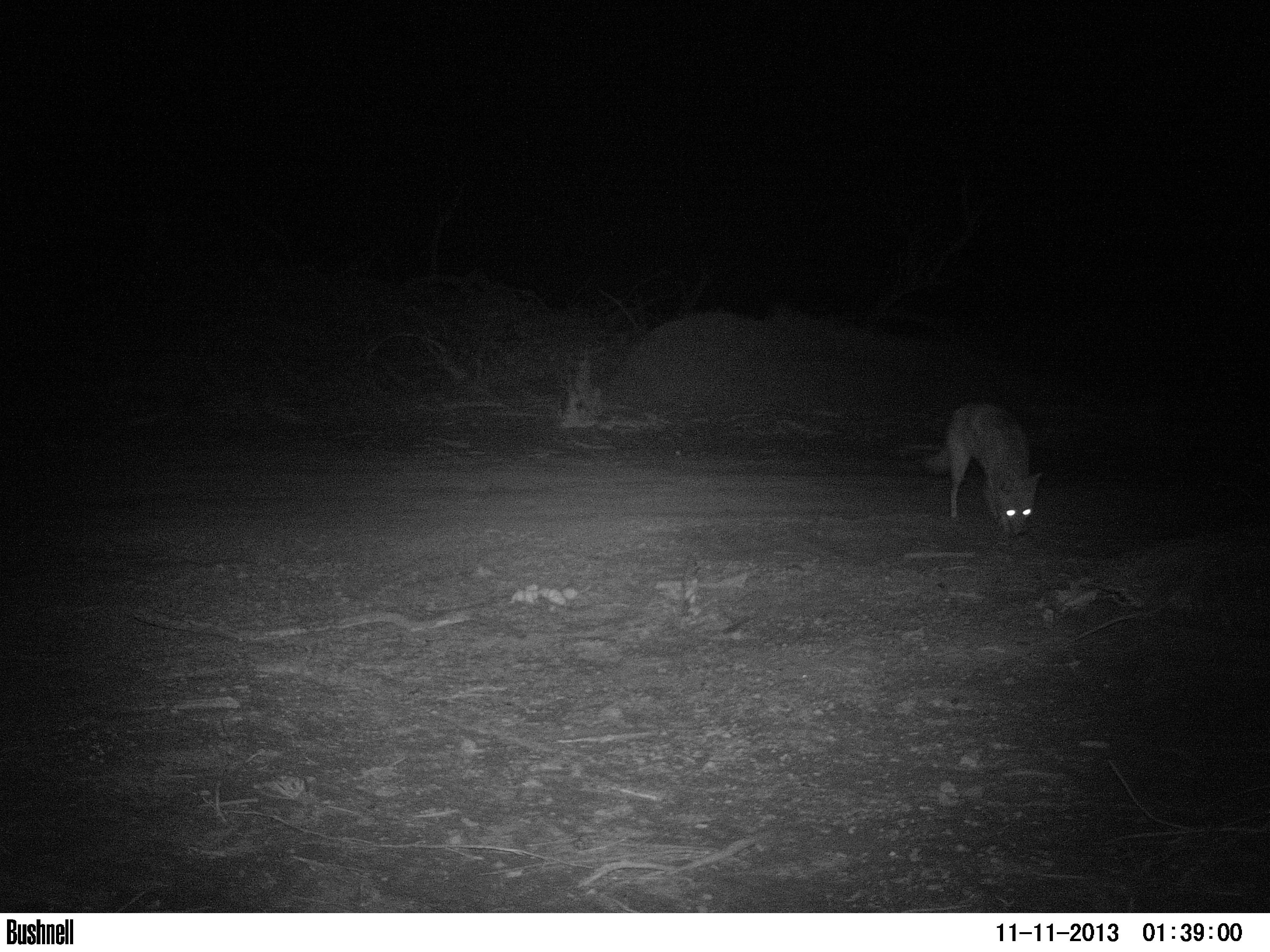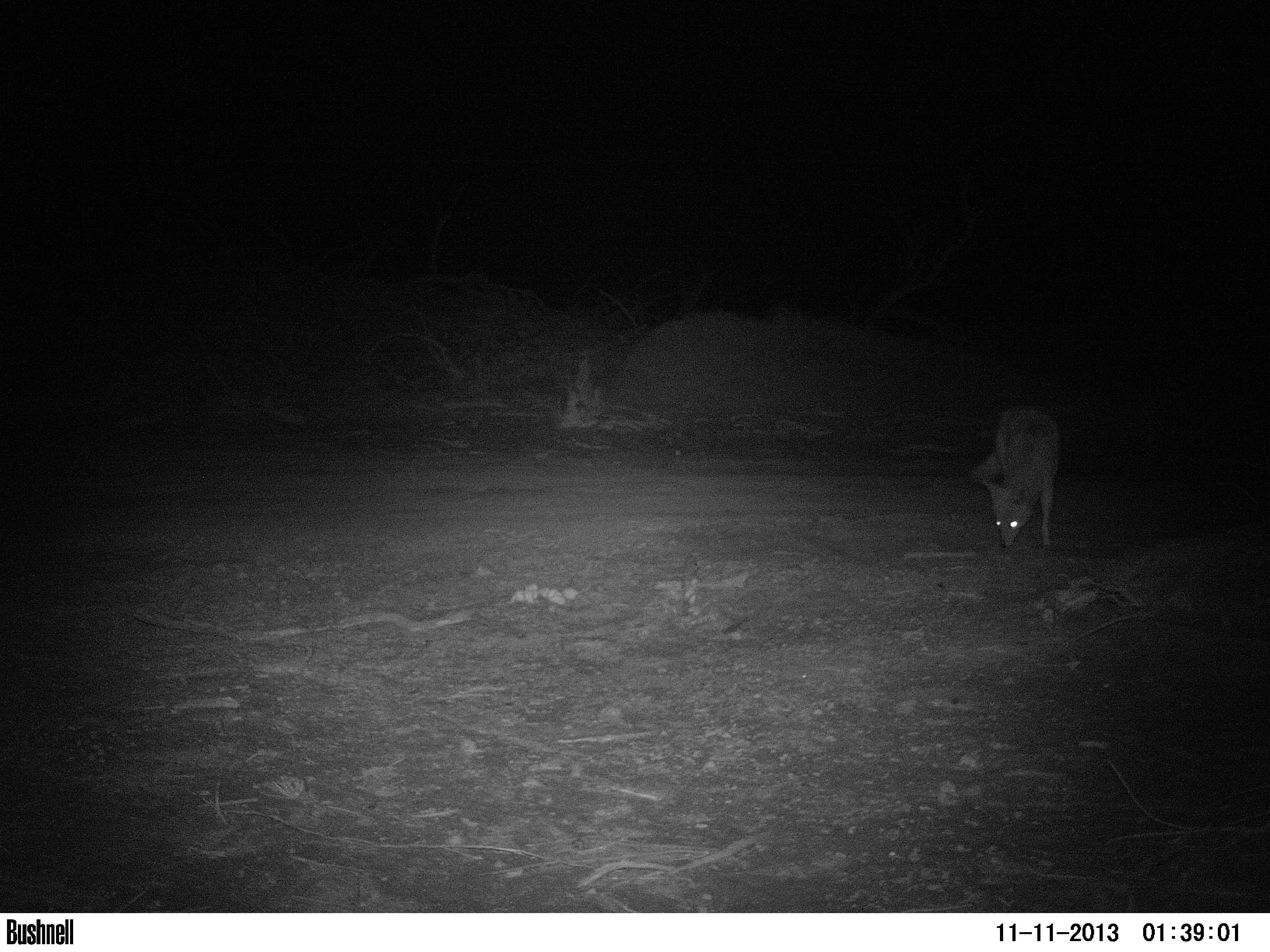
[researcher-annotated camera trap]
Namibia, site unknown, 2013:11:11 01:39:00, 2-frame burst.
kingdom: Animalia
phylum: Chordata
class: Mammalia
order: Carnivora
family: Canidae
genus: Lupulella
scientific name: Lupulella mesomelas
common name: black-backed jackal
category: canis mesomelas